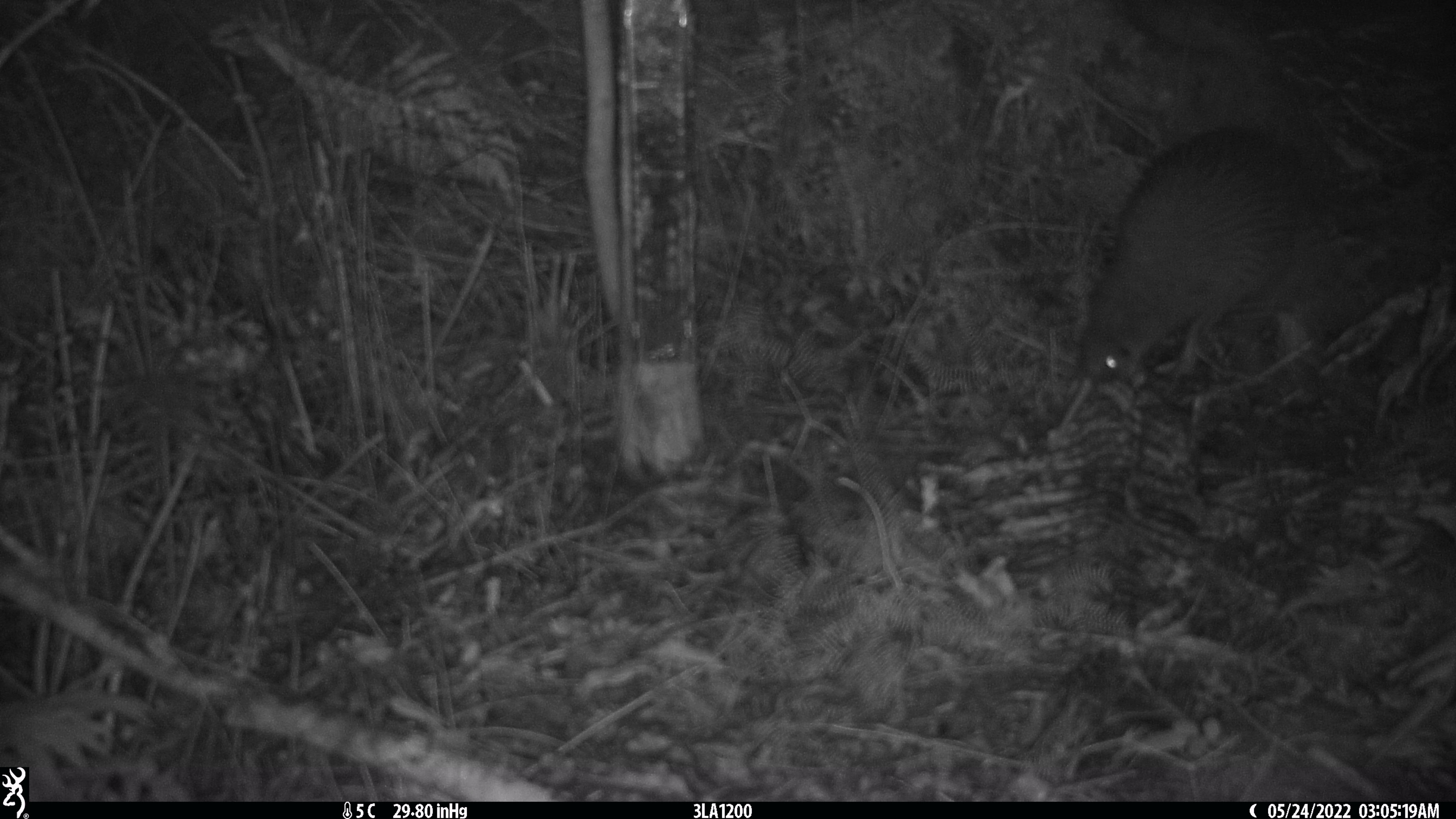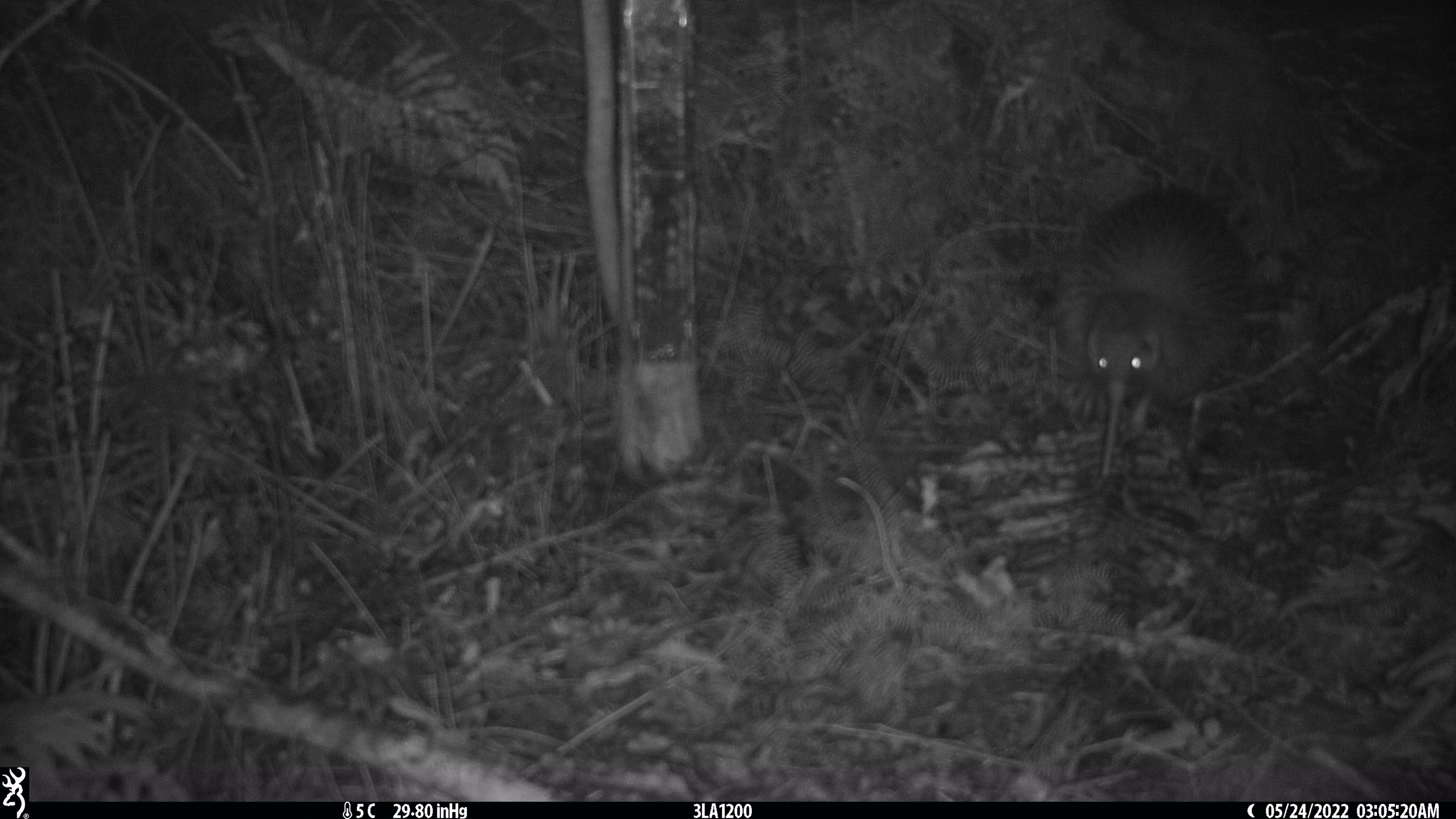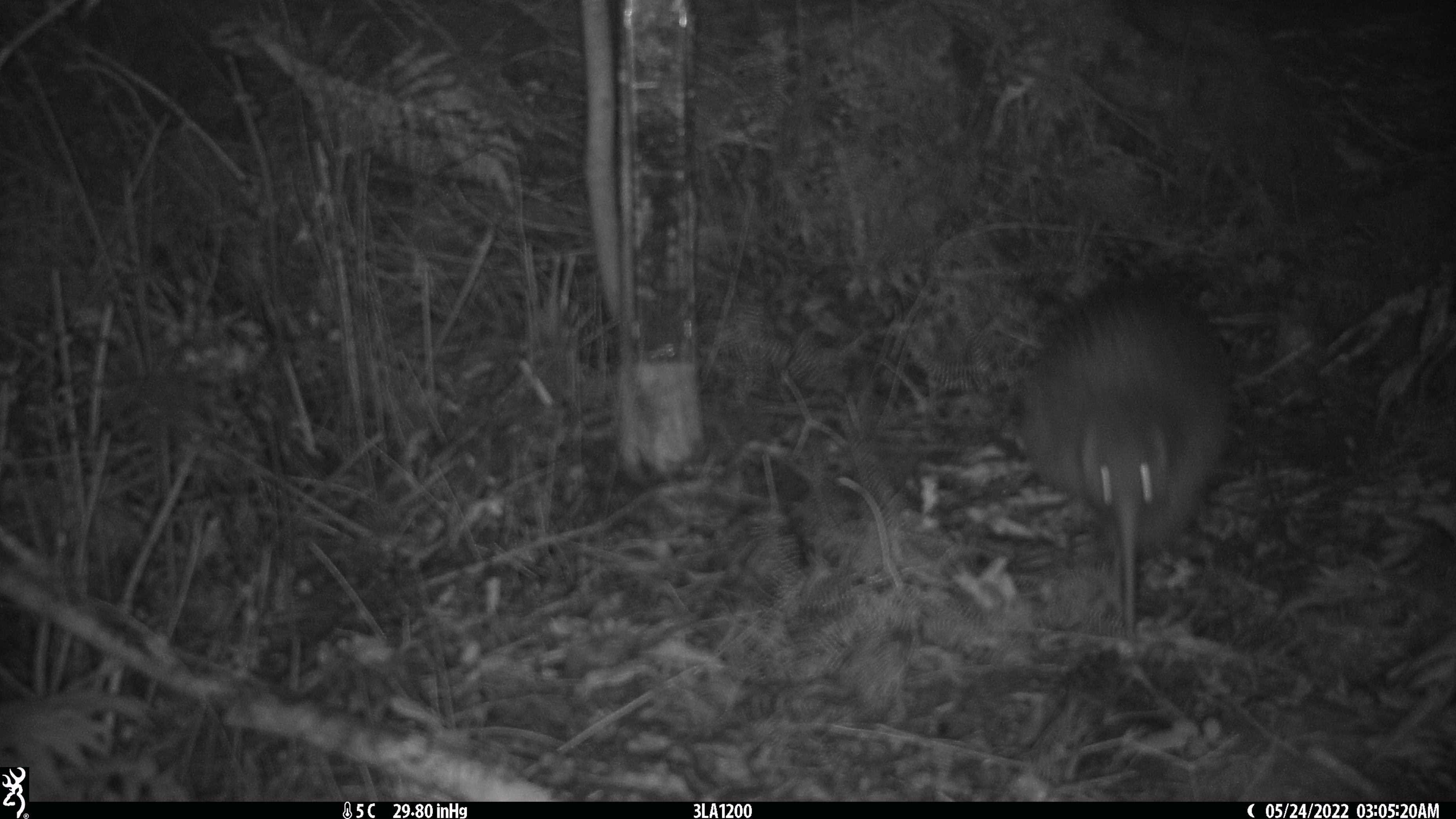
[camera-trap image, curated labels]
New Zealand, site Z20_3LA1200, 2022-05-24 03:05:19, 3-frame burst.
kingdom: Animalia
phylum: Chordata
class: Aves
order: Apterygiformes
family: Apterygidae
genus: Apteryx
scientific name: Apteryx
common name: kiwi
Kiwi (Apteryx).